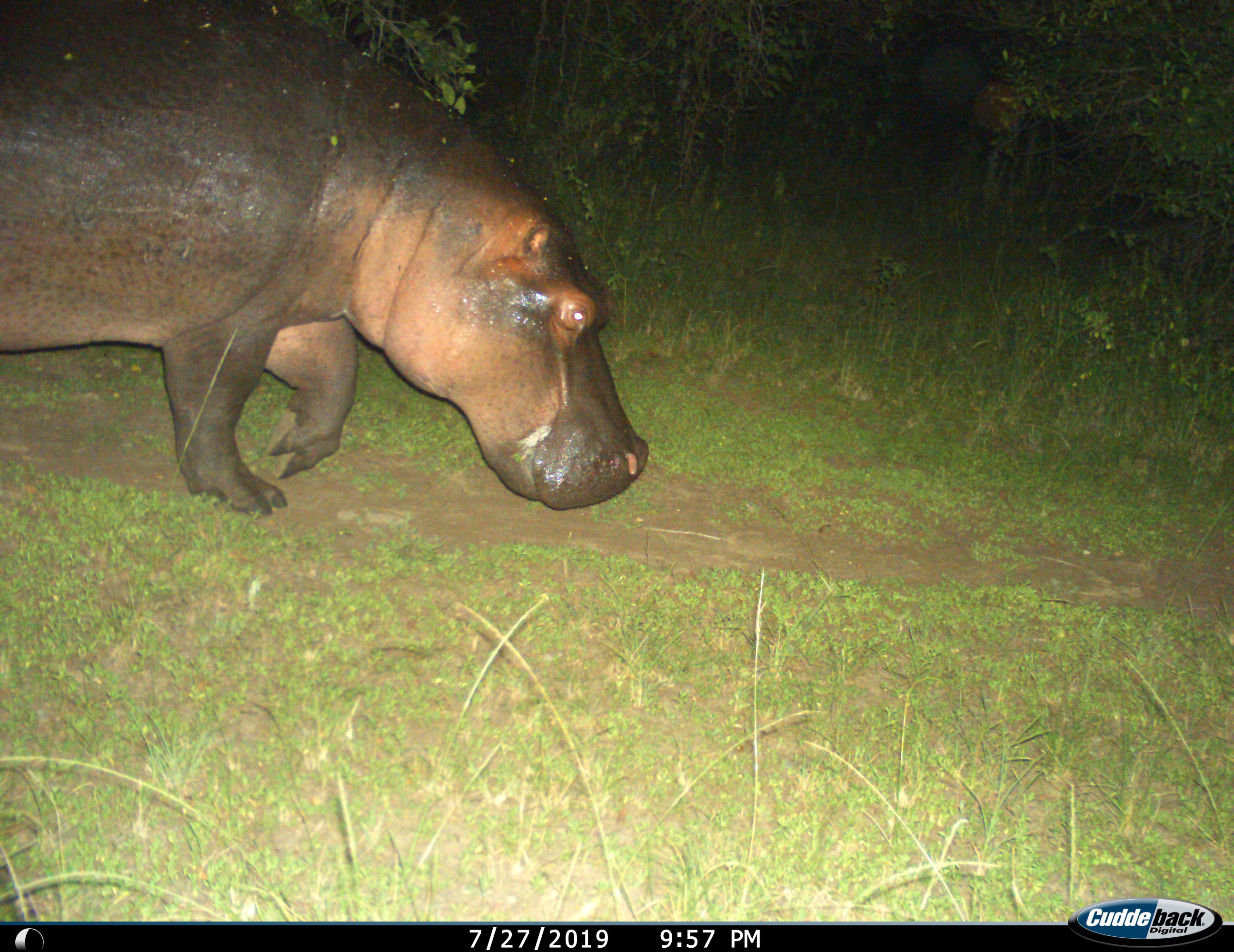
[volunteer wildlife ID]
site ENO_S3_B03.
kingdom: Animalia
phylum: Chordata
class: Mammalia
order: Artiodactyla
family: Hippopotamidae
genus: Hippopotamus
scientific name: Hippopotamus amphibius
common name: hippopotamus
Hippopotamus (Hippopotamus amphibius), count 1. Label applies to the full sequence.